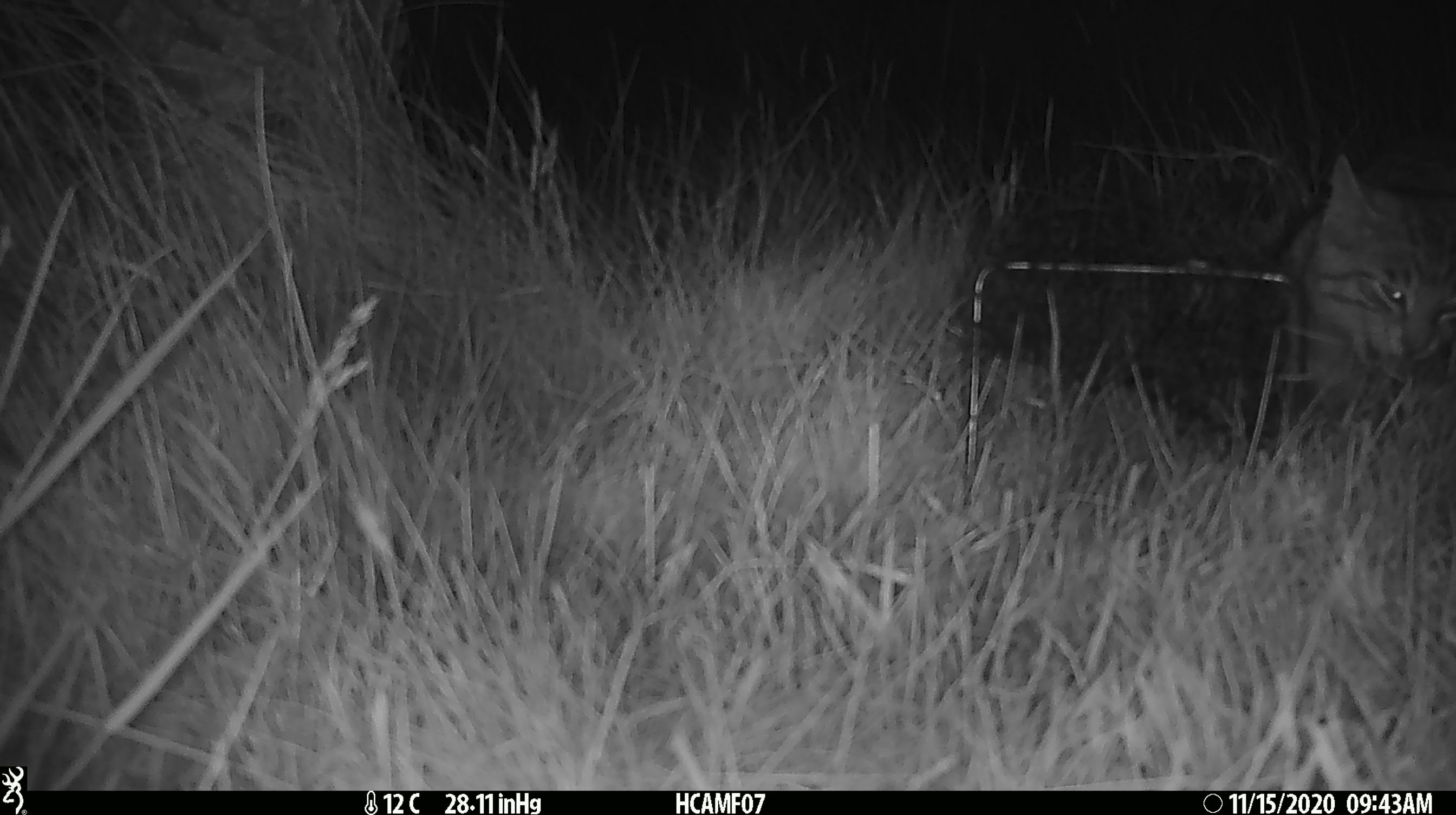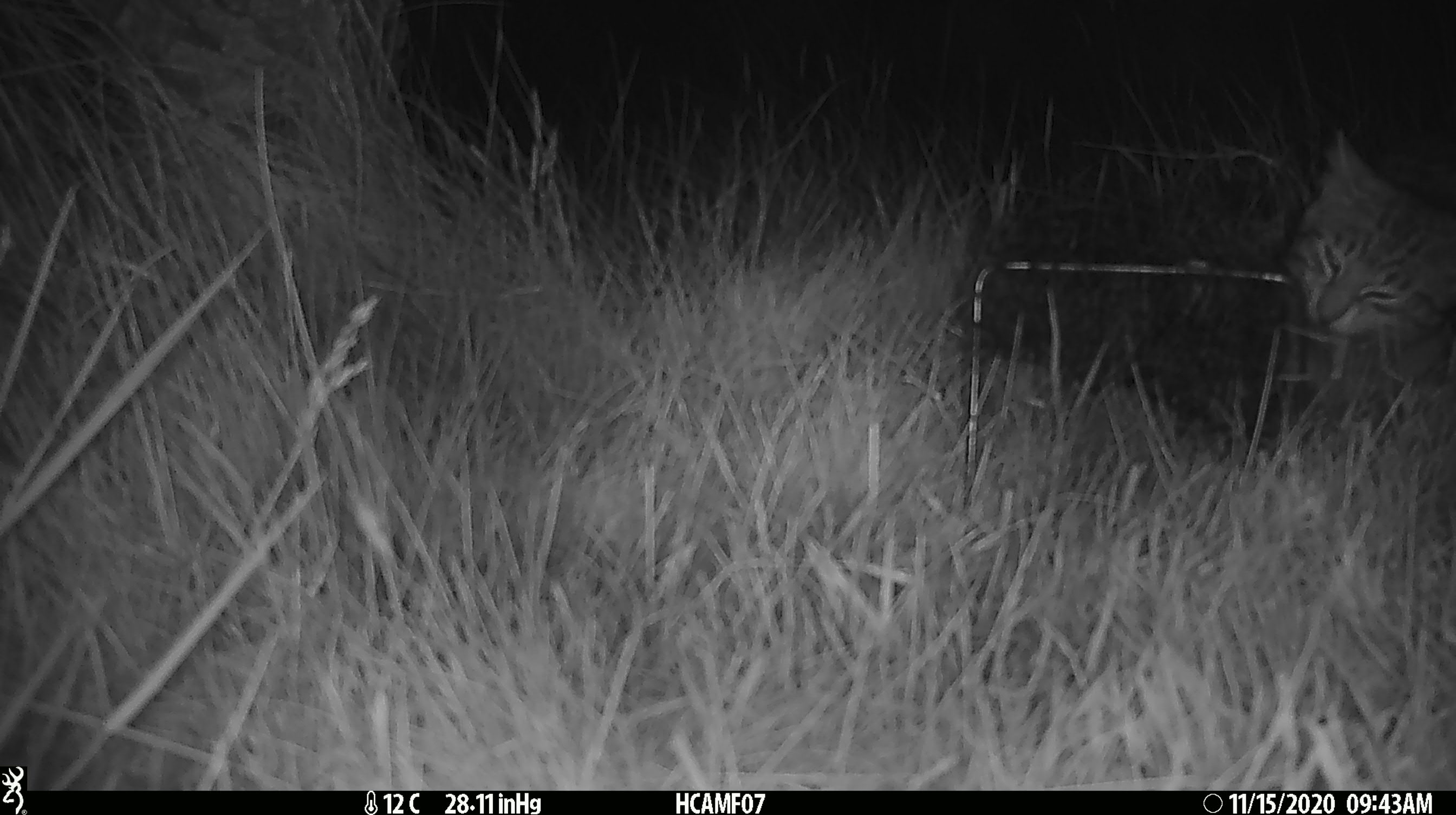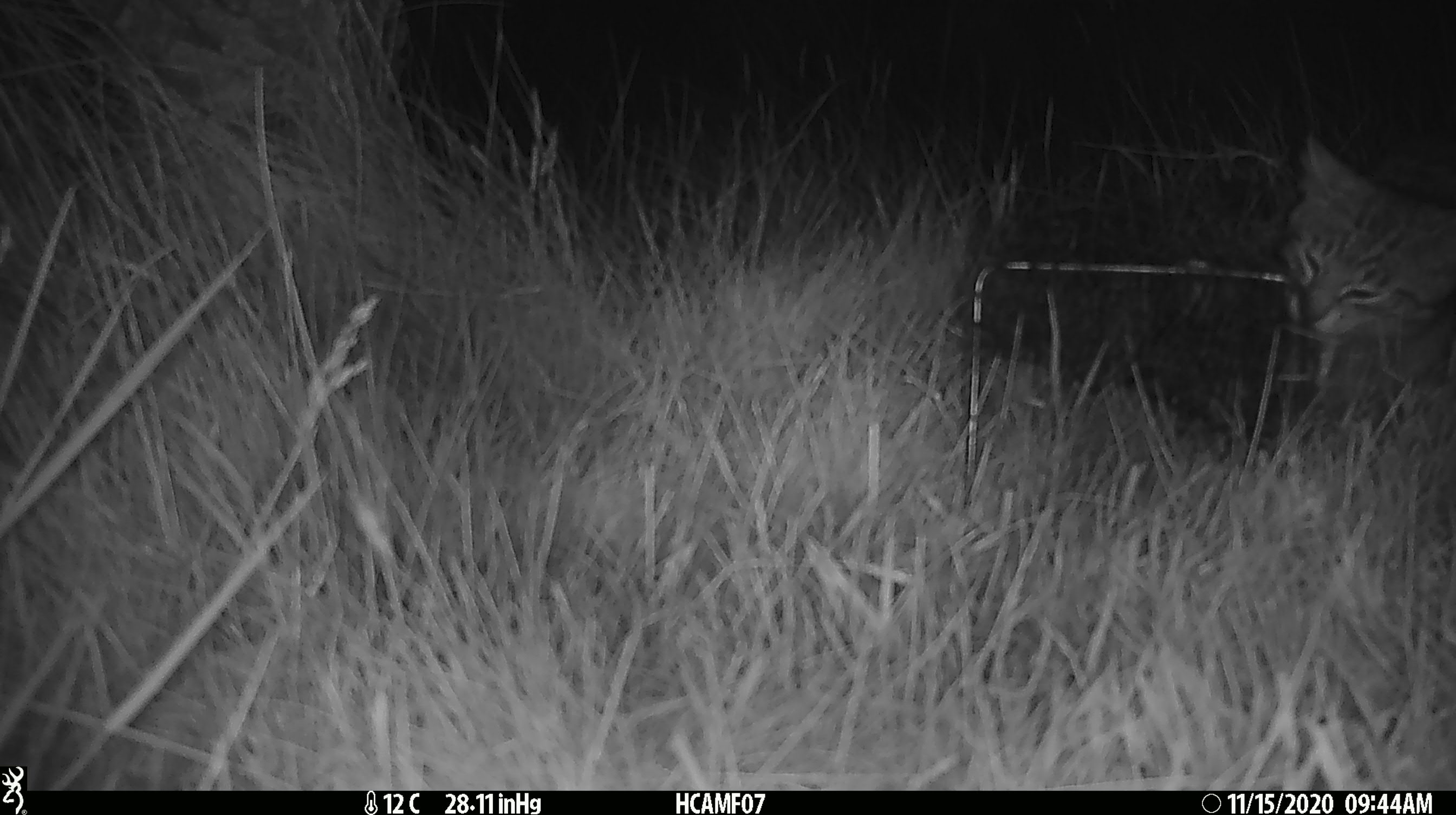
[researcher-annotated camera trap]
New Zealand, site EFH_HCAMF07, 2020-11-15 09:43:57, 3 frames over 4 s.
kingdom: Animalia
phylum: Chordata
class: Mammalia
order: Carnivora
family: Felidae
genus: Felis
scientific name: Felis catus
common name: domestic cat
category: cat